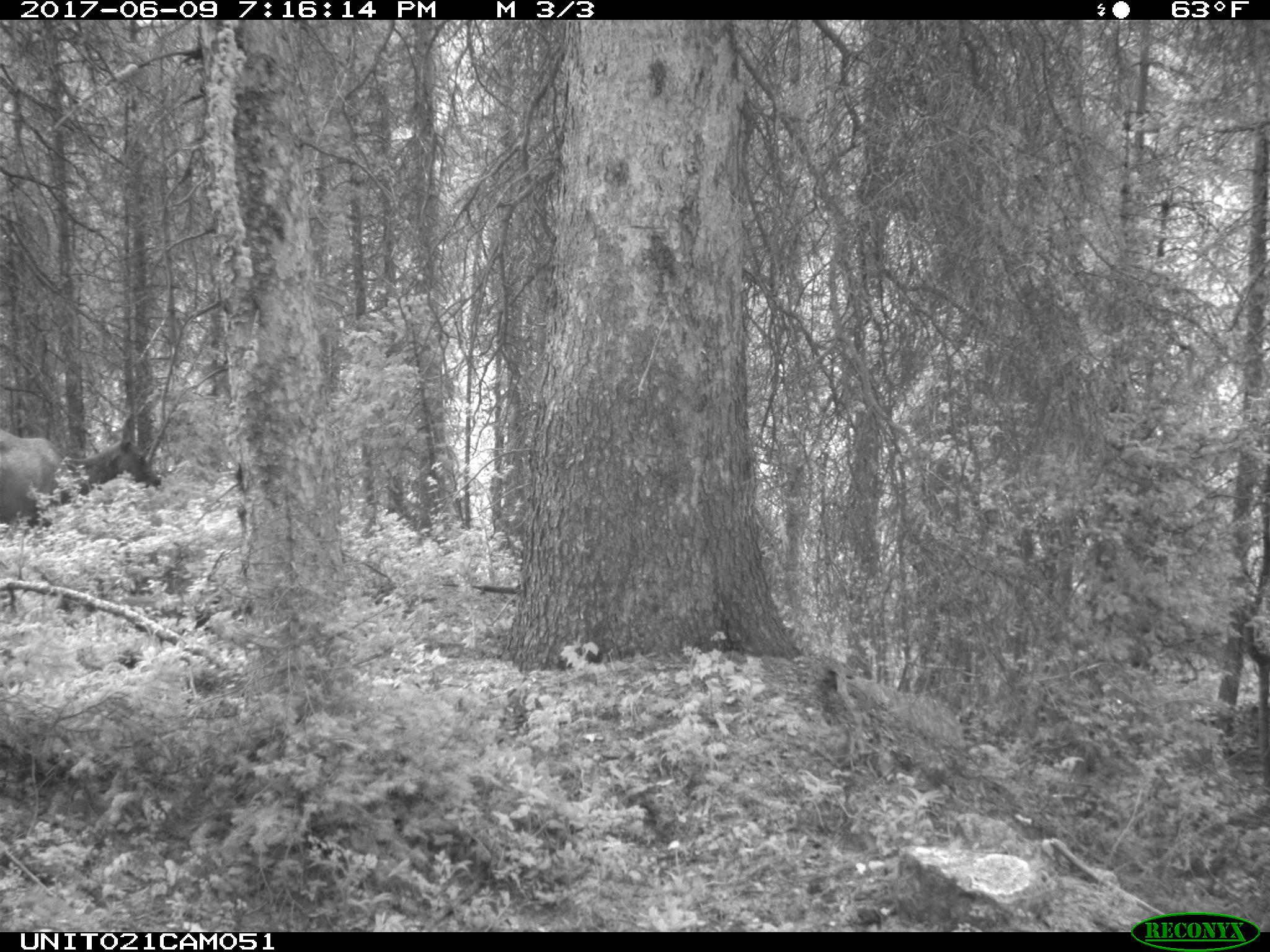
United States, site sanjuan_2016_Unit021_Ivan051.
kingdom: Animalia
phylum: Chordata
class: Mammalia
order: Artiodactyla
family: Cervidae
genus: Cervus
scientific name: Cervus elaphus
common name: red deer